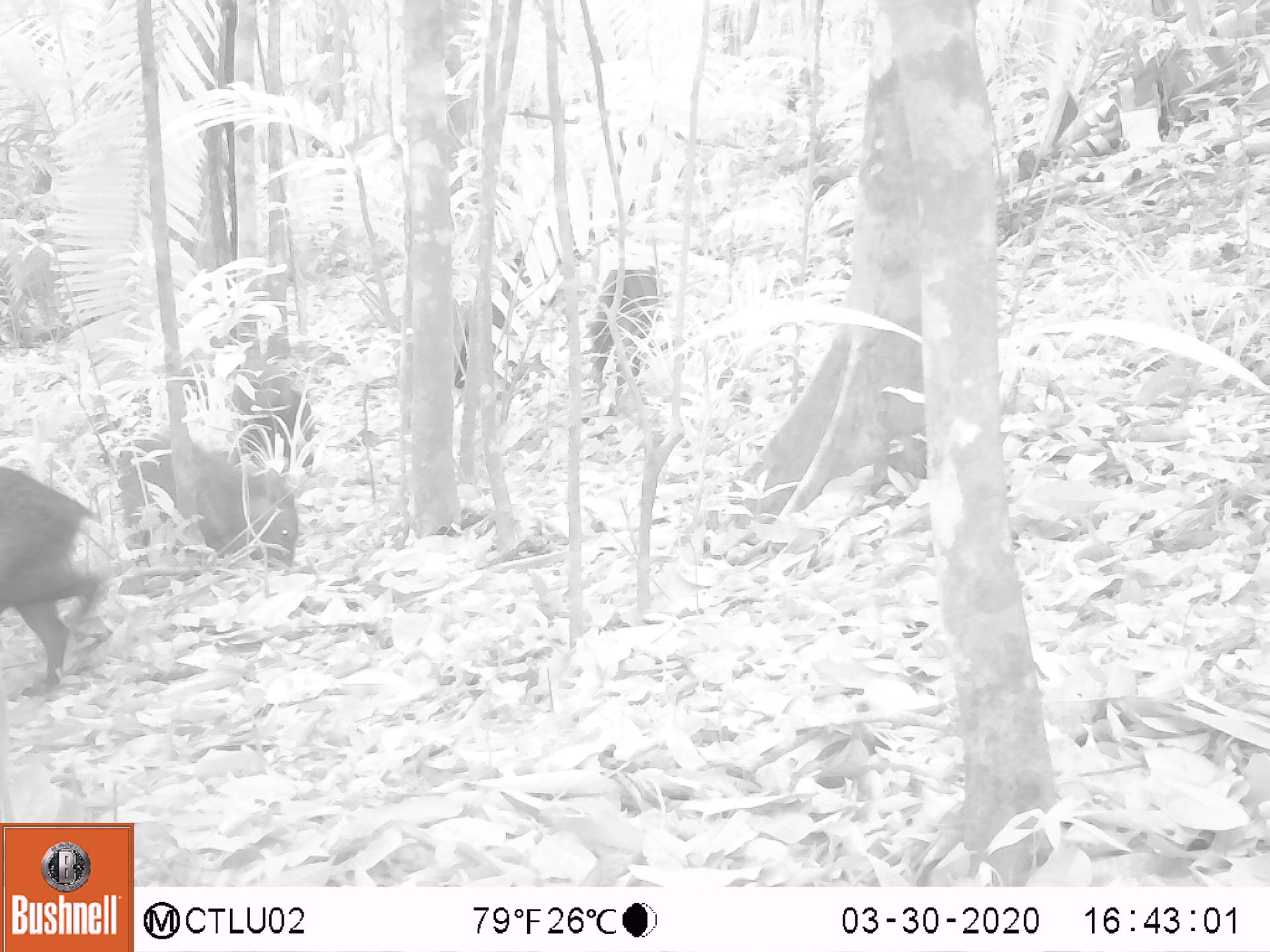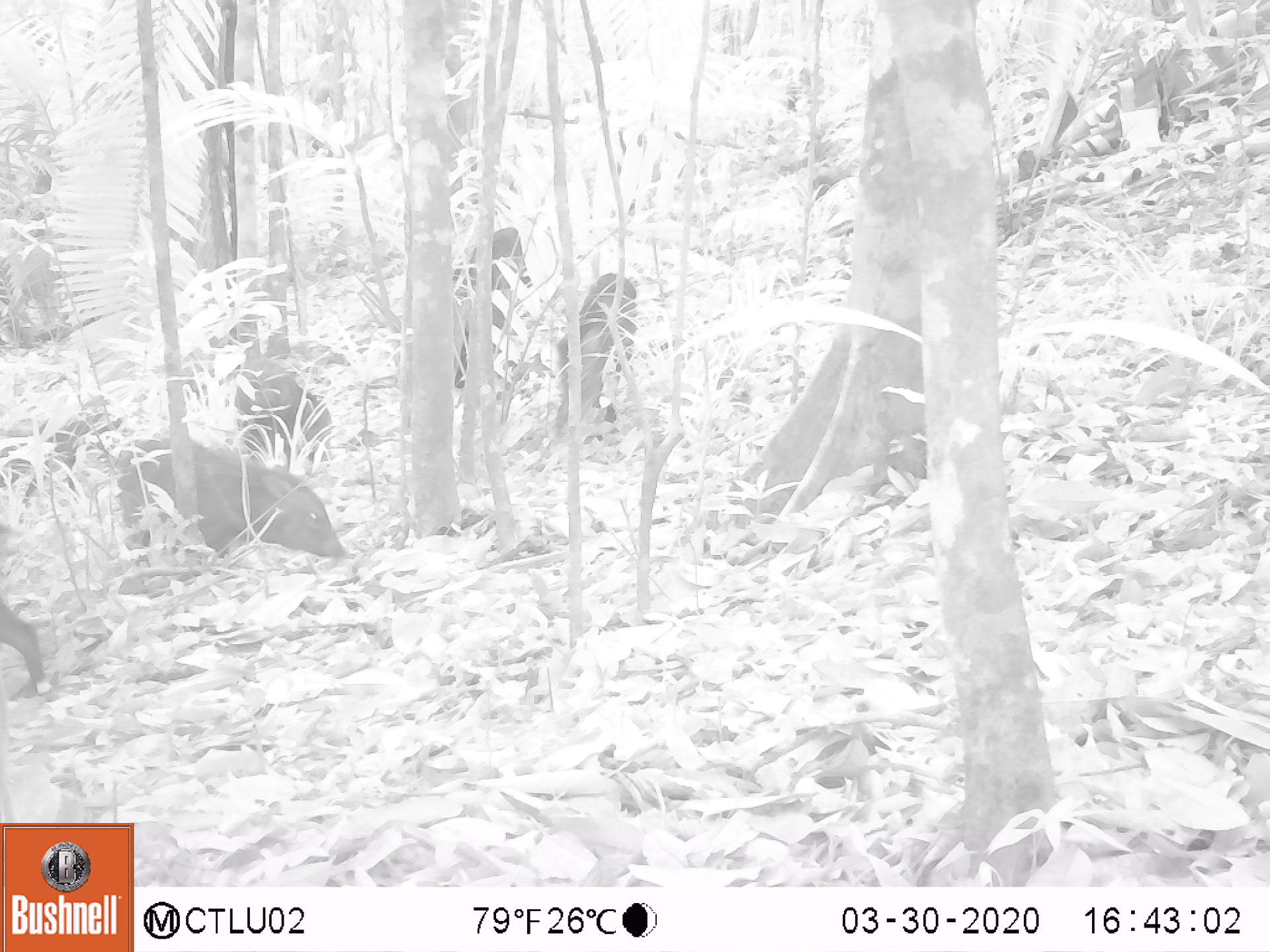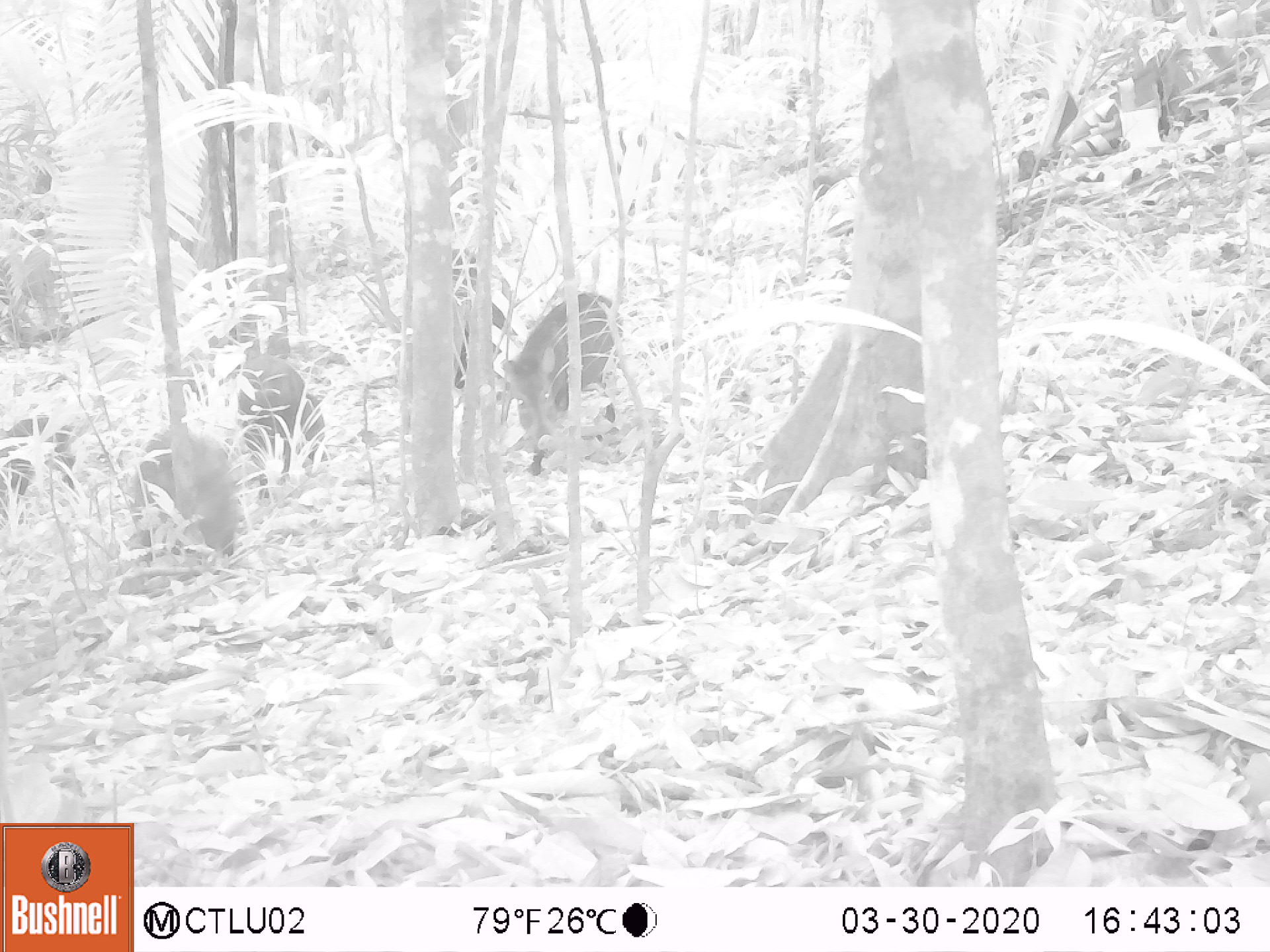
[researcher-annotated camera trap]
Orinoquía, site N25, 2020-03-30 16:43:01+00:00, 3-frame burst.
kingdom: Animalia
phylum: Chordata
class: Mammalia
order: Artiodactyla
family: Tayassuidae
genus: Pecari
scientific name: Pecari tajacu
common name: collared peccary